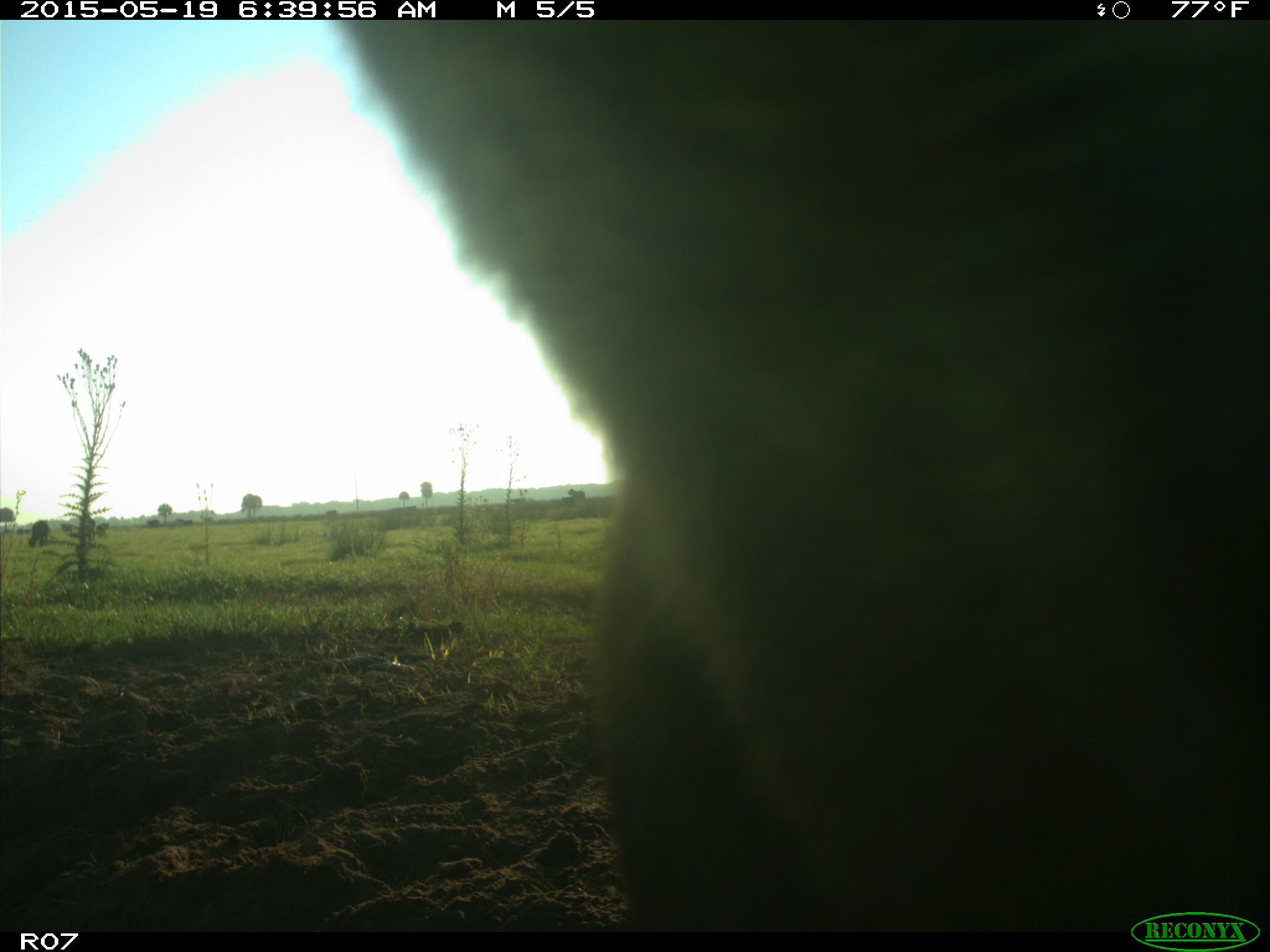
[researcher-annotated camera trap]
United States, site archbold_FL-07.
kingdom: Animalia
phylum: Chordata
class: Mammalia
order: Artiodactyla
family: Bovidae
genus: Bos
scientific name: Bos taurus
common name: domestic cow